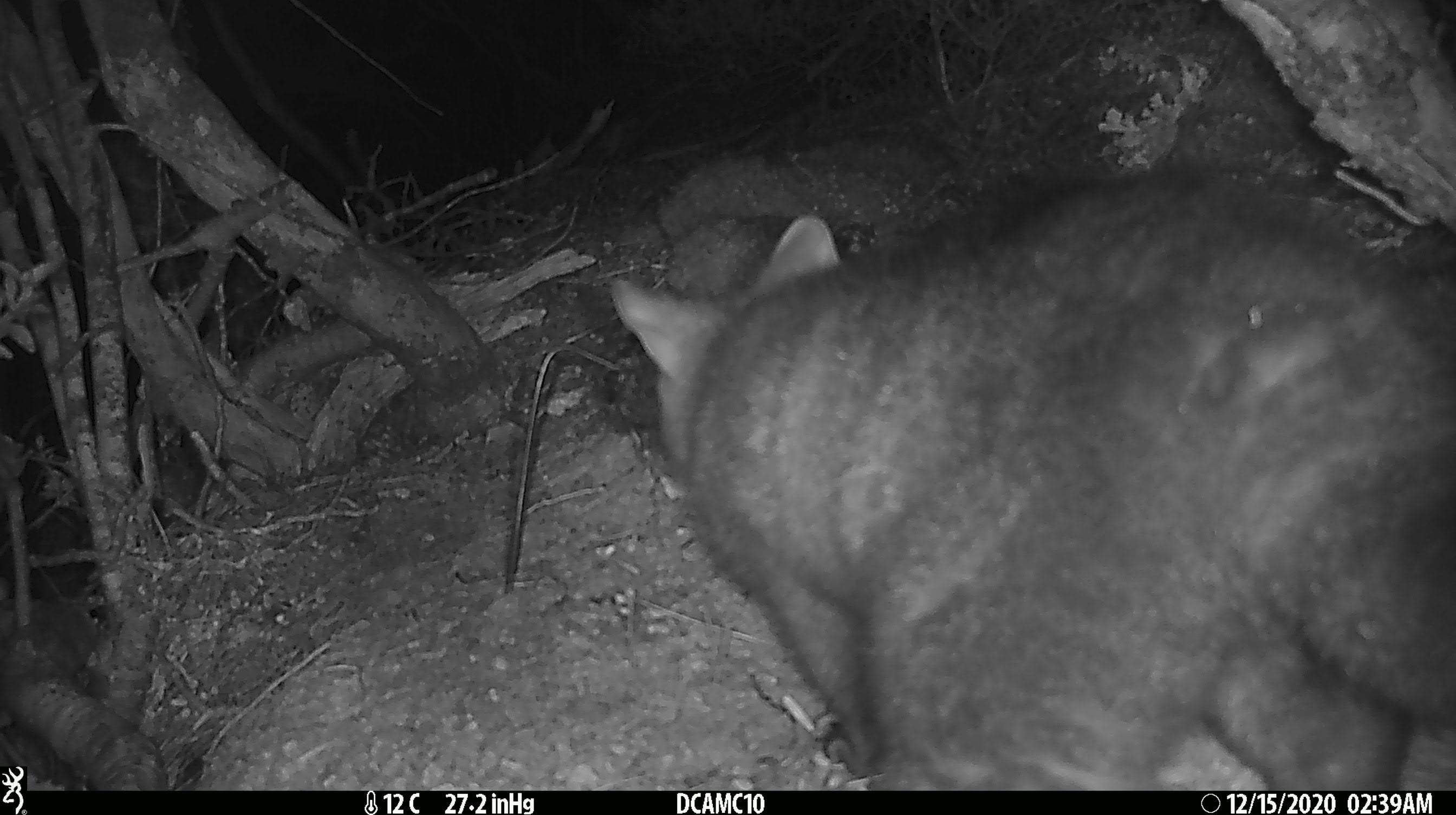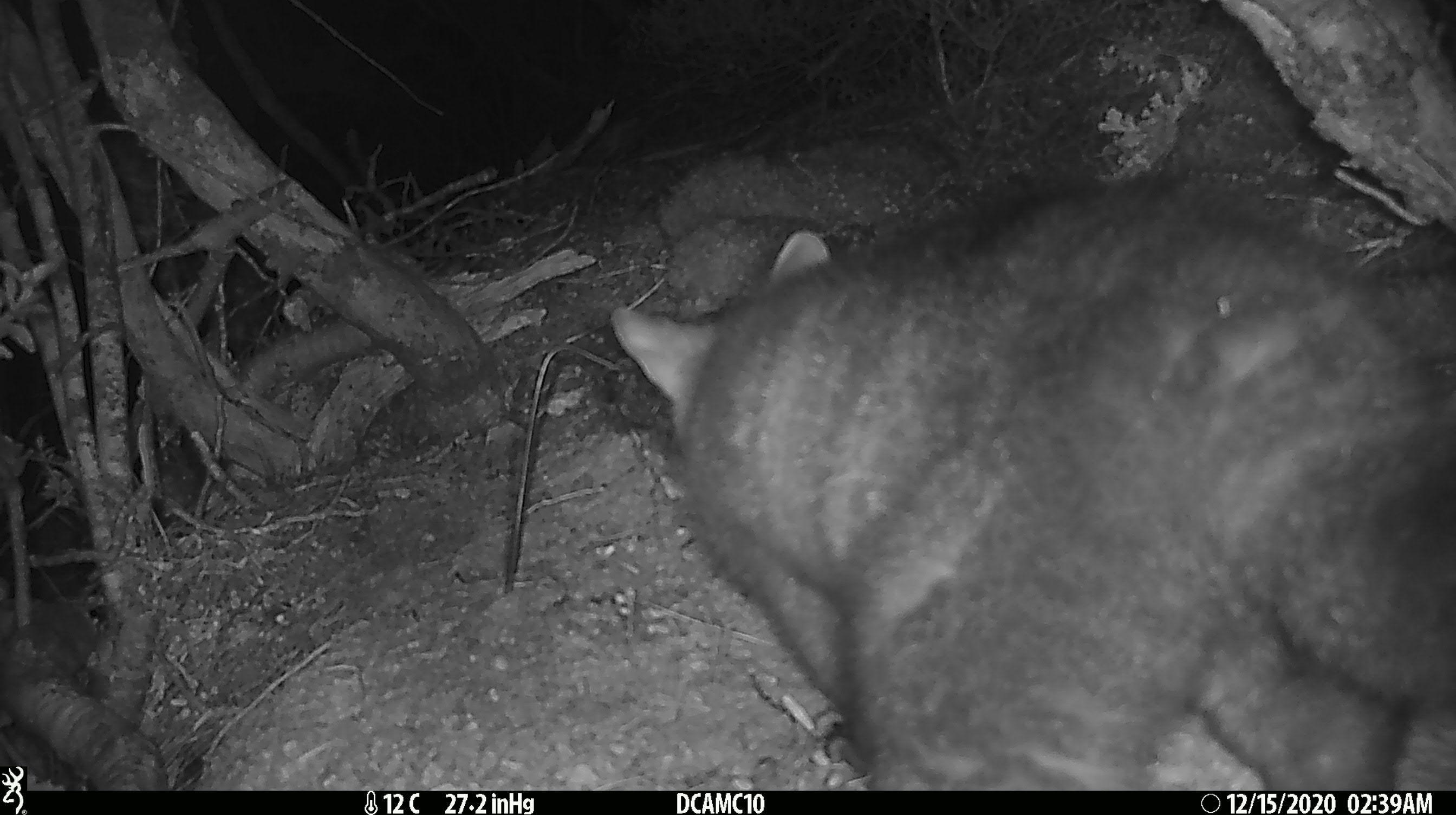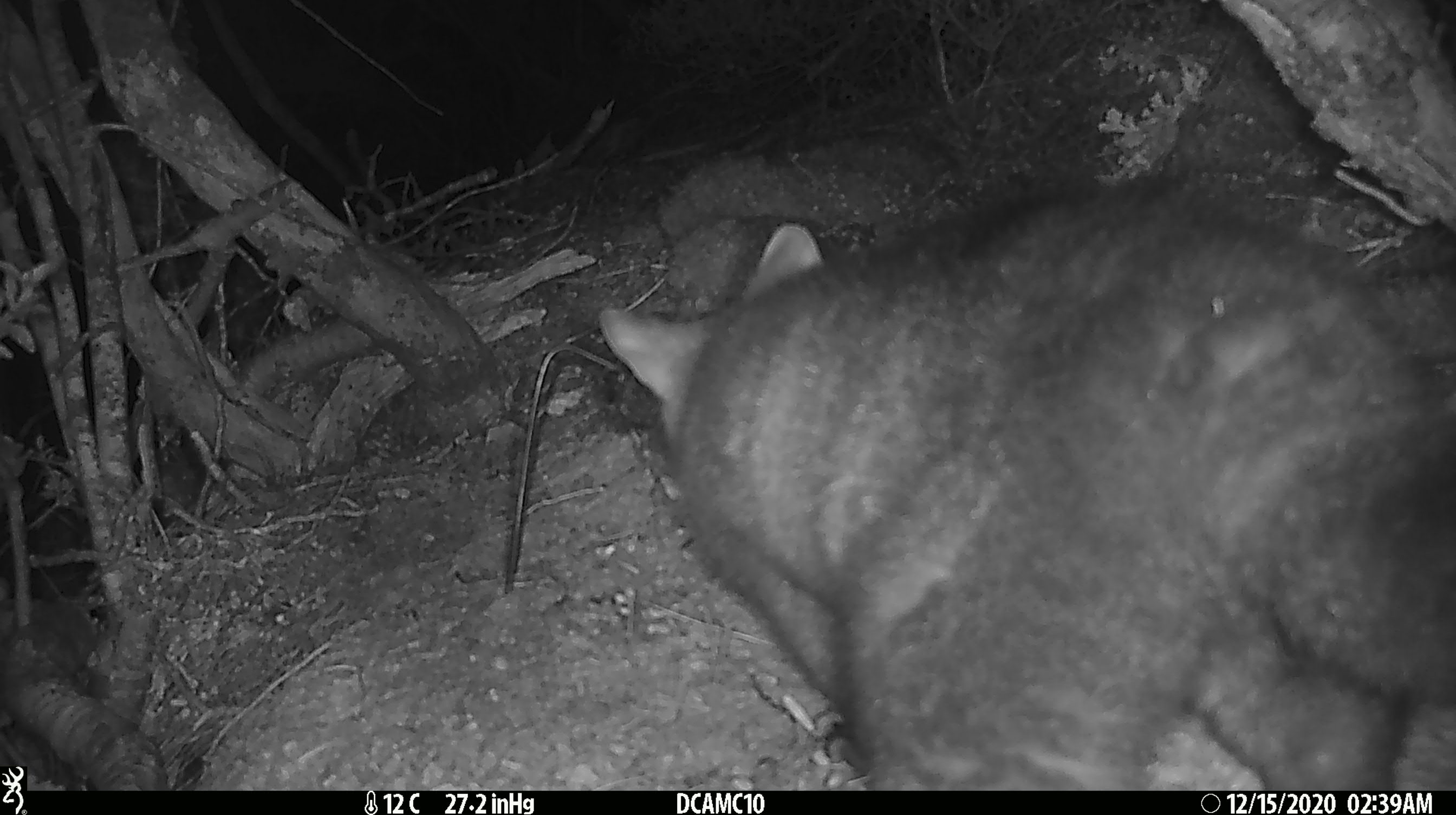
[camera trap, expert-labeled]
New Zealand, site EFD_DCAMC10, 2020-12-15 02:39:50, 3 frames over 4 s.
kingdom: Animalia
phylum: Chordata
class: Mammalia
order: Diprotodontia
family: Phalangeridae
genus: Trichosurus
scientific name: Trichosurus vulpecula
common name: common brushtail possum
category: possum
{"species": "possum (common brushtail possum) (Trichosurus vulpecula)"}